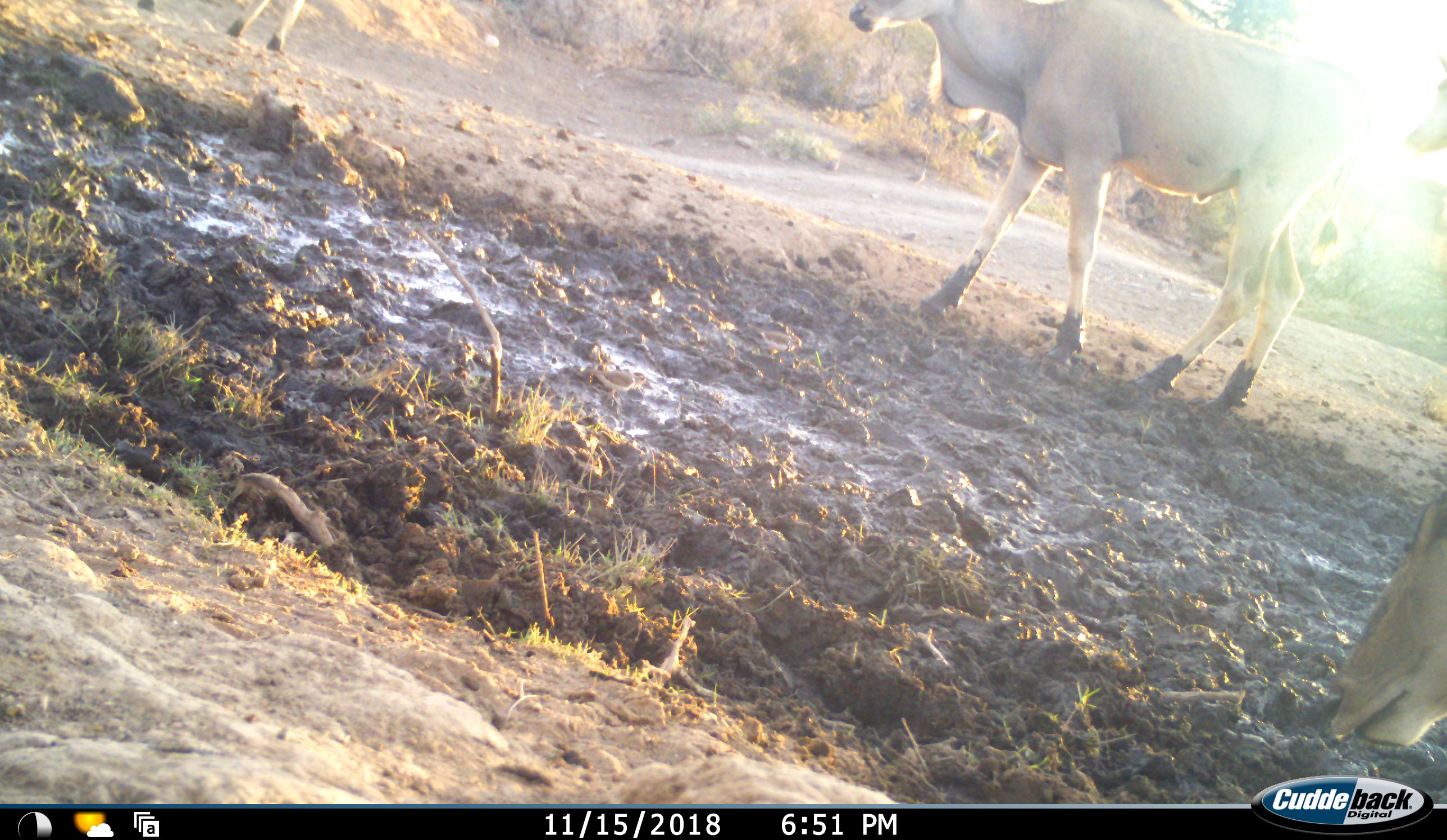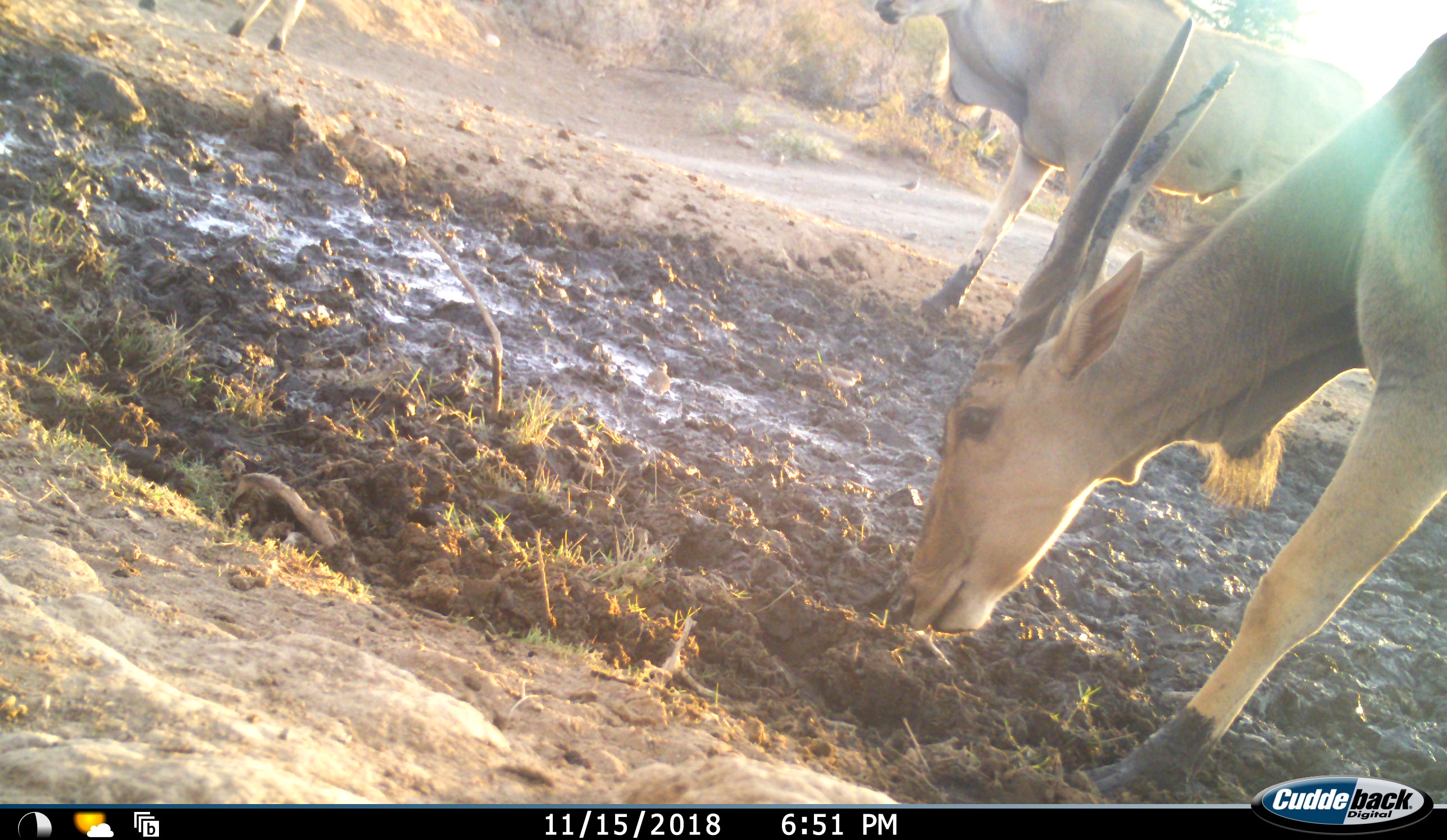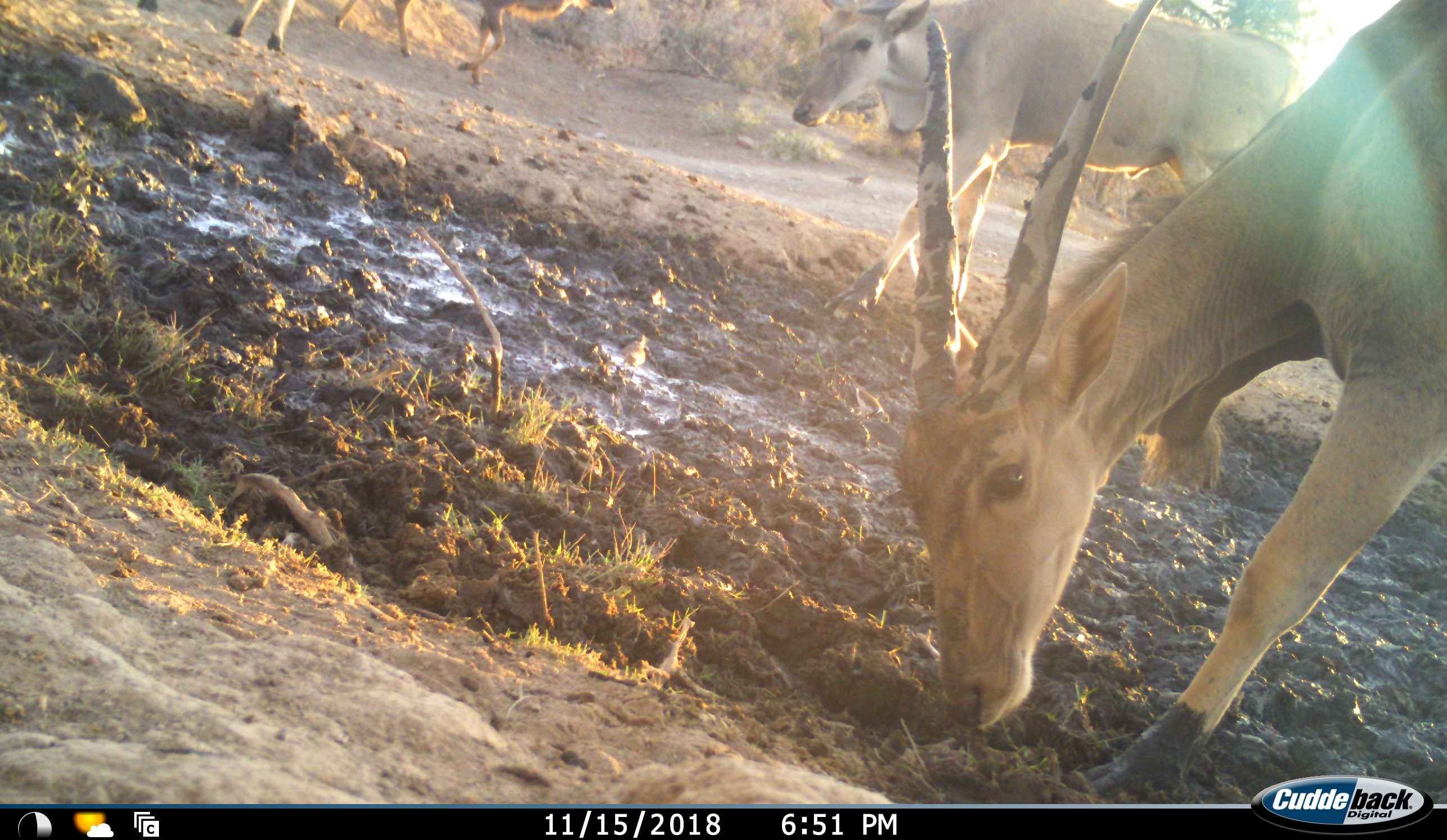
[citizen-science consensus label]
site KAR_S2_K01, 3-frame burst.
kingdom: Animalia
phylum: Chordata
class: Mammalia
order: Artiodactyla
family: Bovidae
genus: Tragelaphus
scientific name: Tragelaphus oryx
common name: eland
Eland (Tragelaphus oryx), count 3. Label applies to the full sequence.